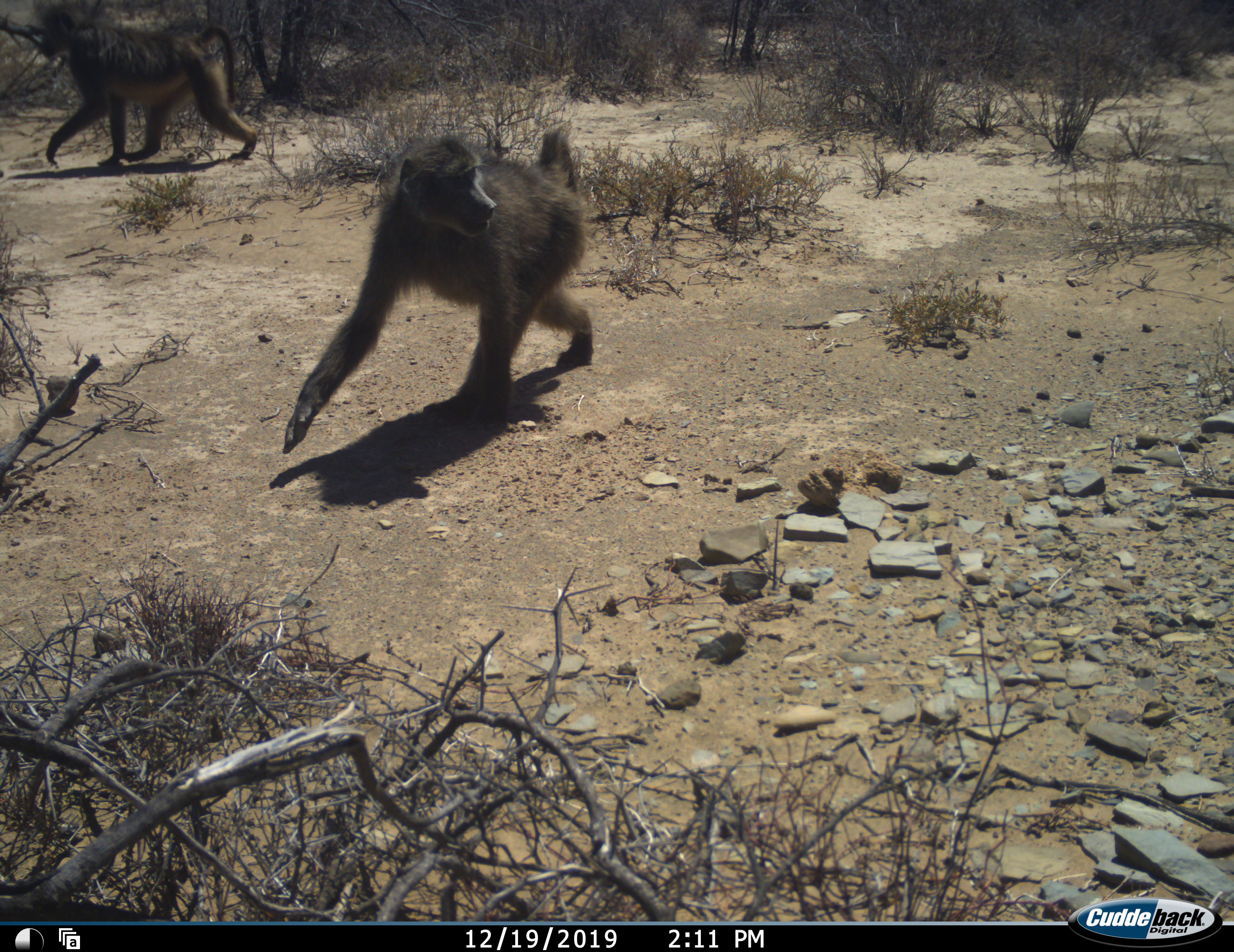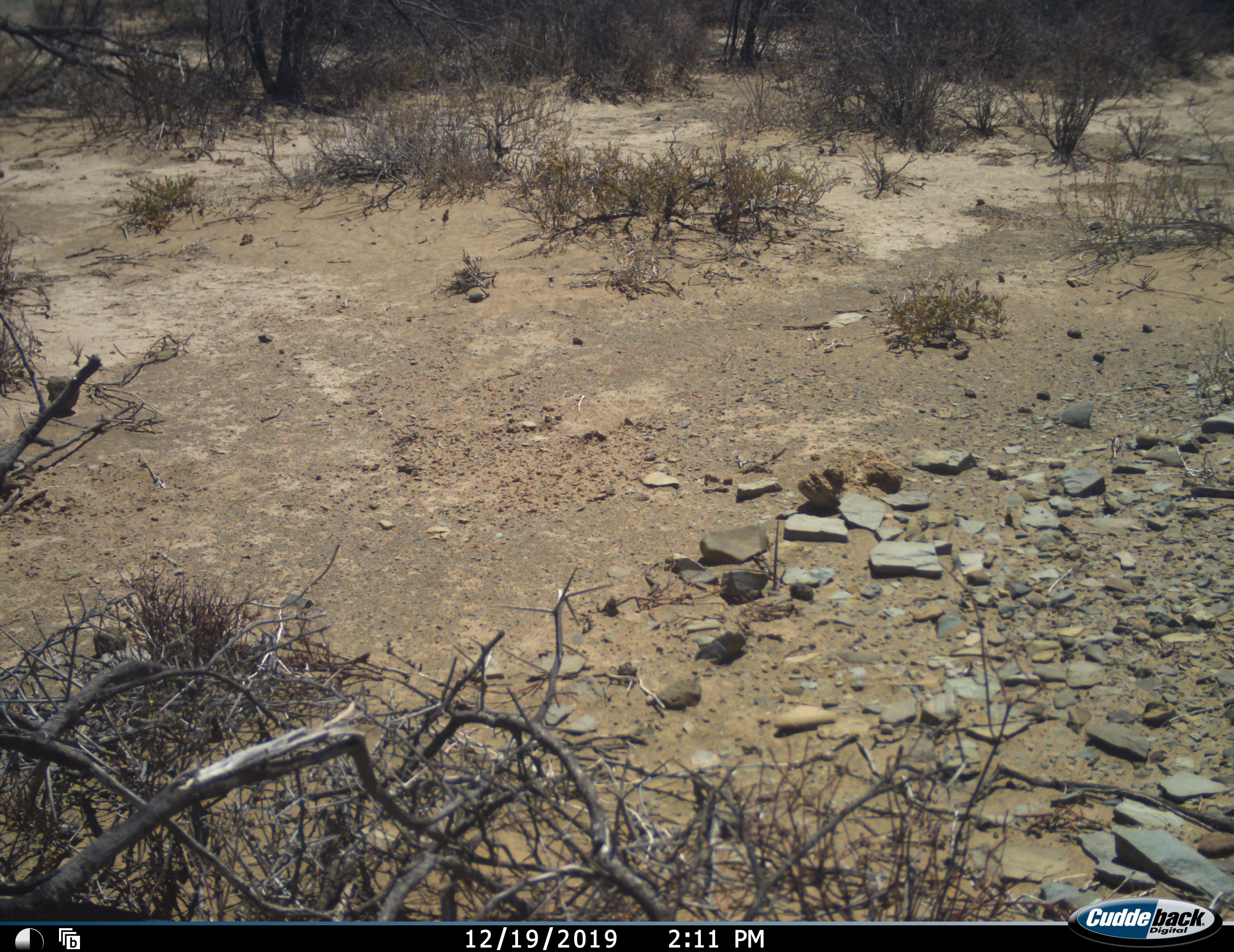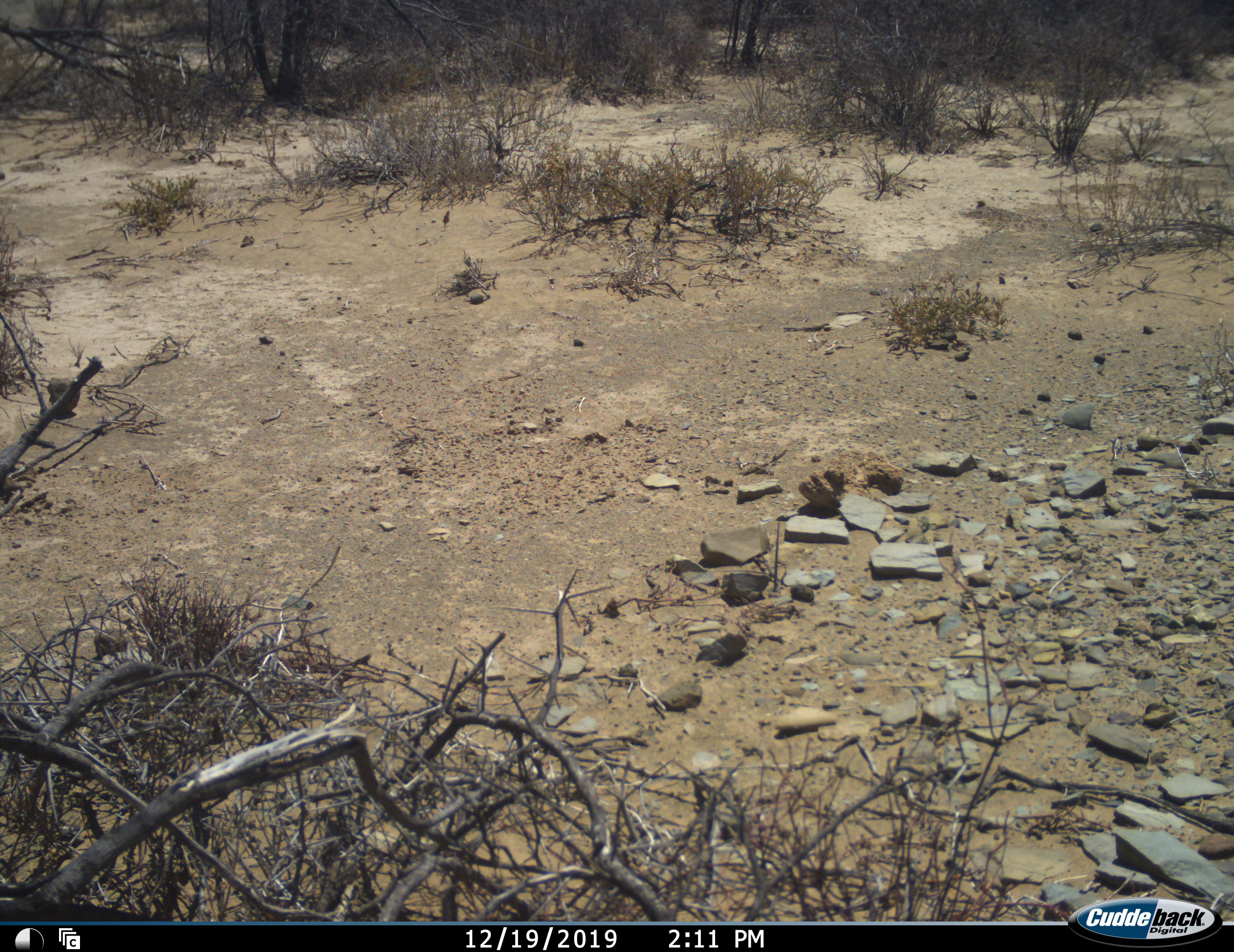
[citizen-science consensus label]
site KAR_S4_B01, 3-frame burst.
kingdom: Animalia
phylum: Chordata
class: Mammalia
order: Primates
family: Cercopithecidae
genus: Papio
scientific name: Papio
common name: baboon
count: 2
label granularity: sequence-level